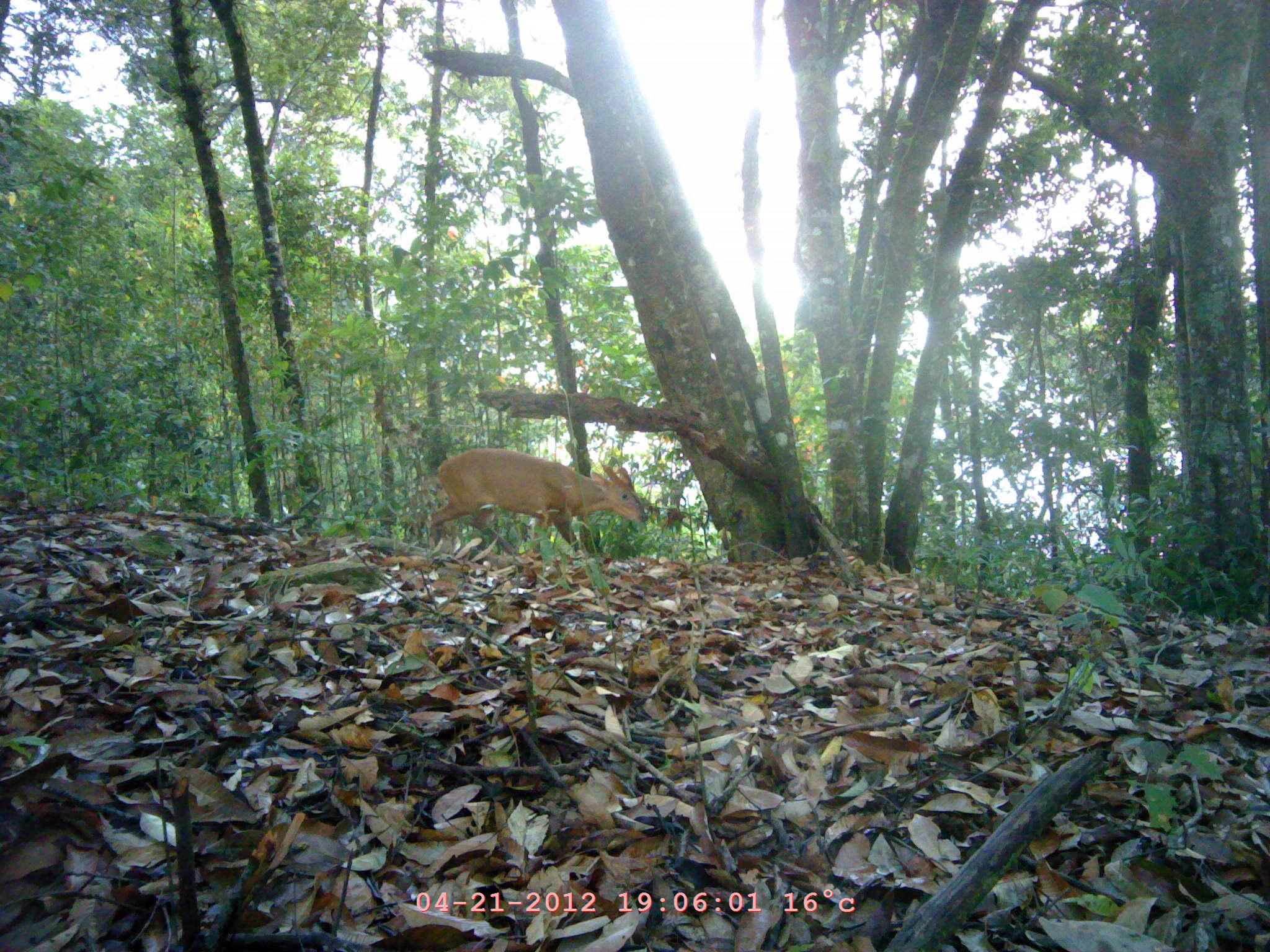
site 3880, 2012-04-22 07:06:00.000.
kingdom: Animalia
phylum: Chordata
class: Mammalia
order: Artiodactyla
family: Cervidae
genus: Muntiacus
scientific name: Muntiacus muntjak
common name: southern red muntjac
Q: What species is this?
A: Muntiacus muntjak (southern red muntjac).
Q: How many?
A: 1.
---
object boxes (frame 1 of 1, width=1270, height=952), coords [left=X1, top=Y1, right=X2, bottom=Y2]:
muntiacus muntjak: [left=424, top=448, right=647, bottom=562]